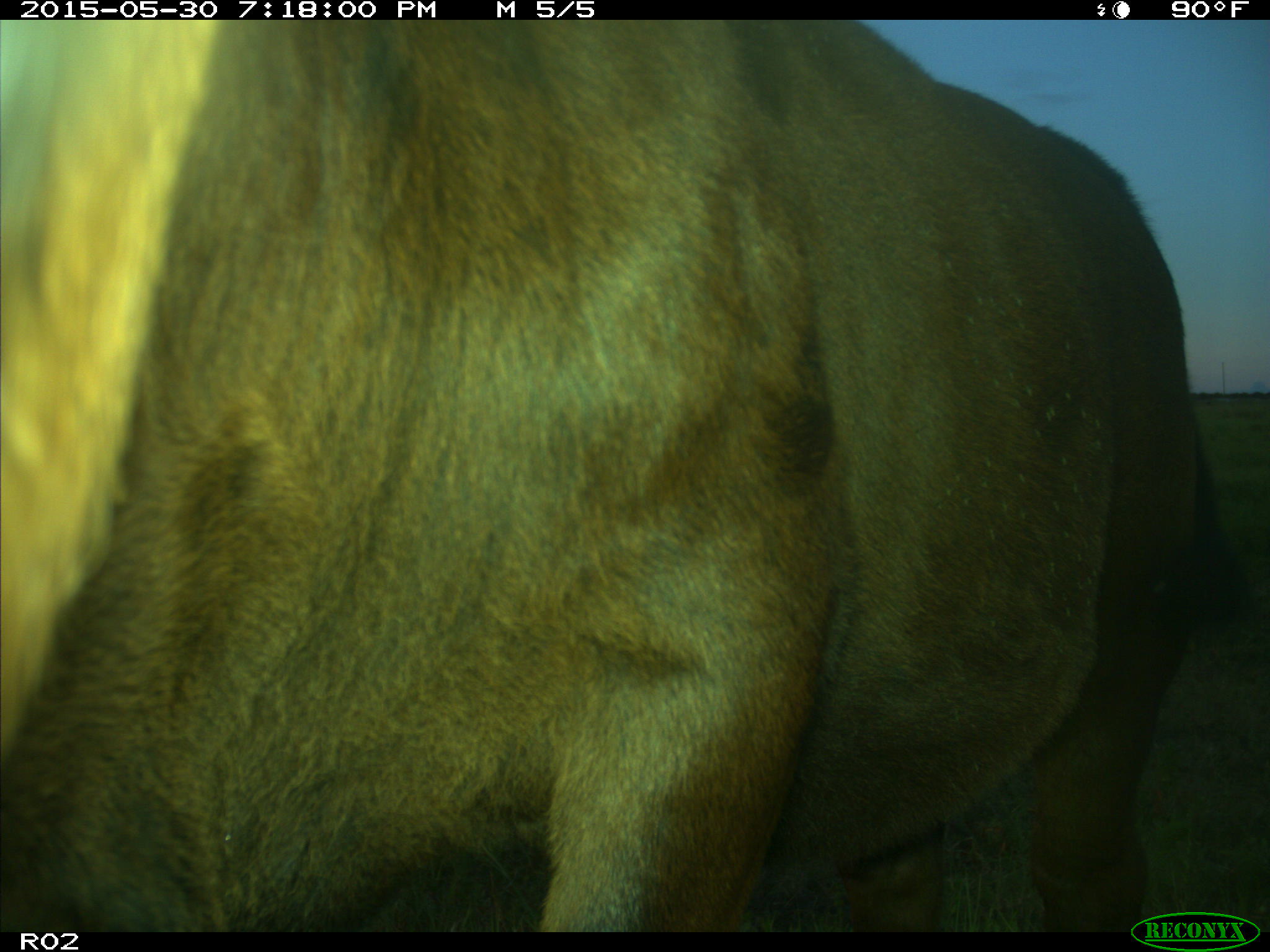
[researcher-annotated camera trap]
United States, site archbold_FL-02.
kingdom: Animalia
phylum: Chordata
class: Mammalia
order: Artiodactyla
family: Bovidae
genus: Bos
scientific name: Bos taurus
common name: domestic cow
Bos taurus (domestic cow).